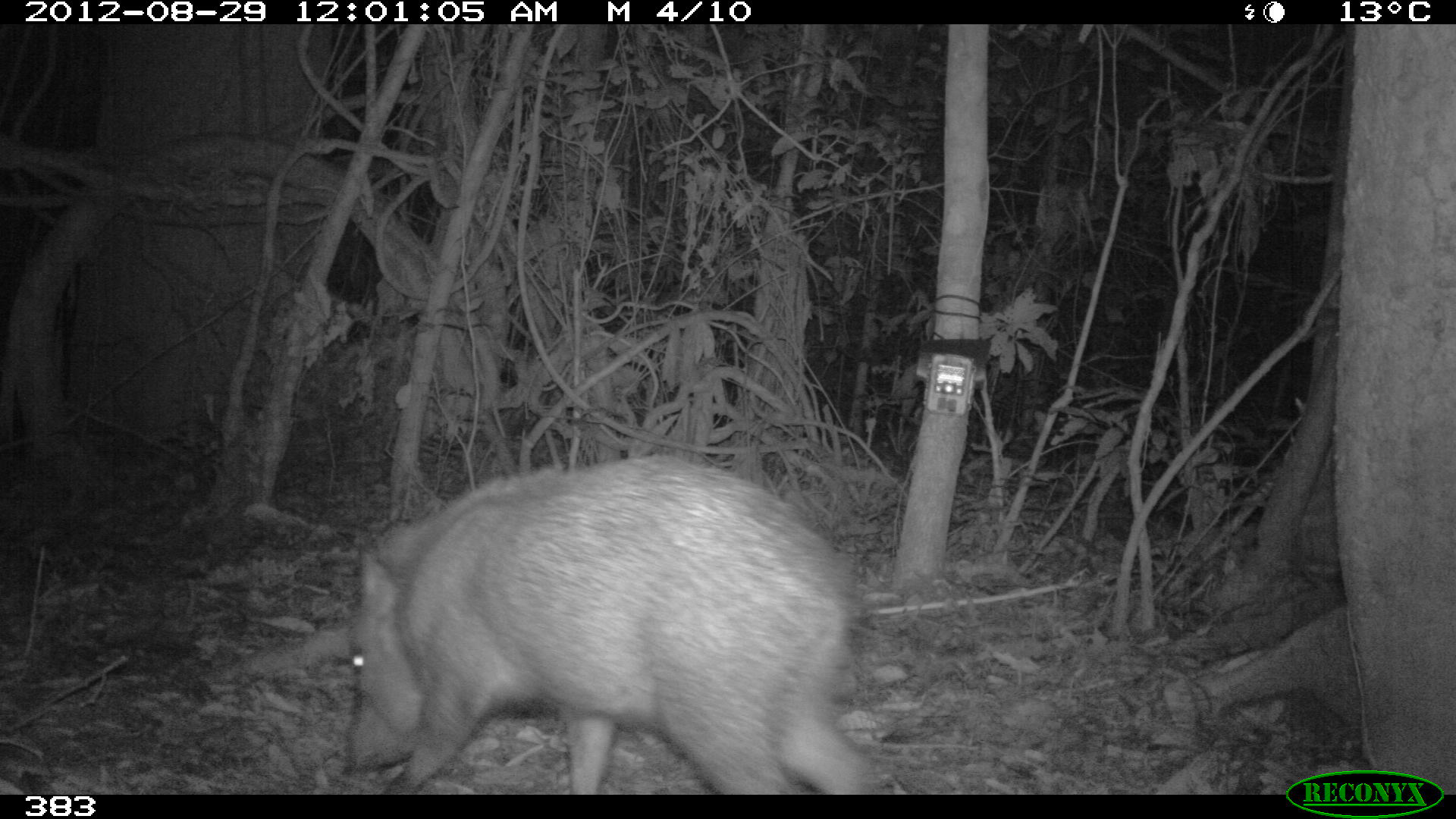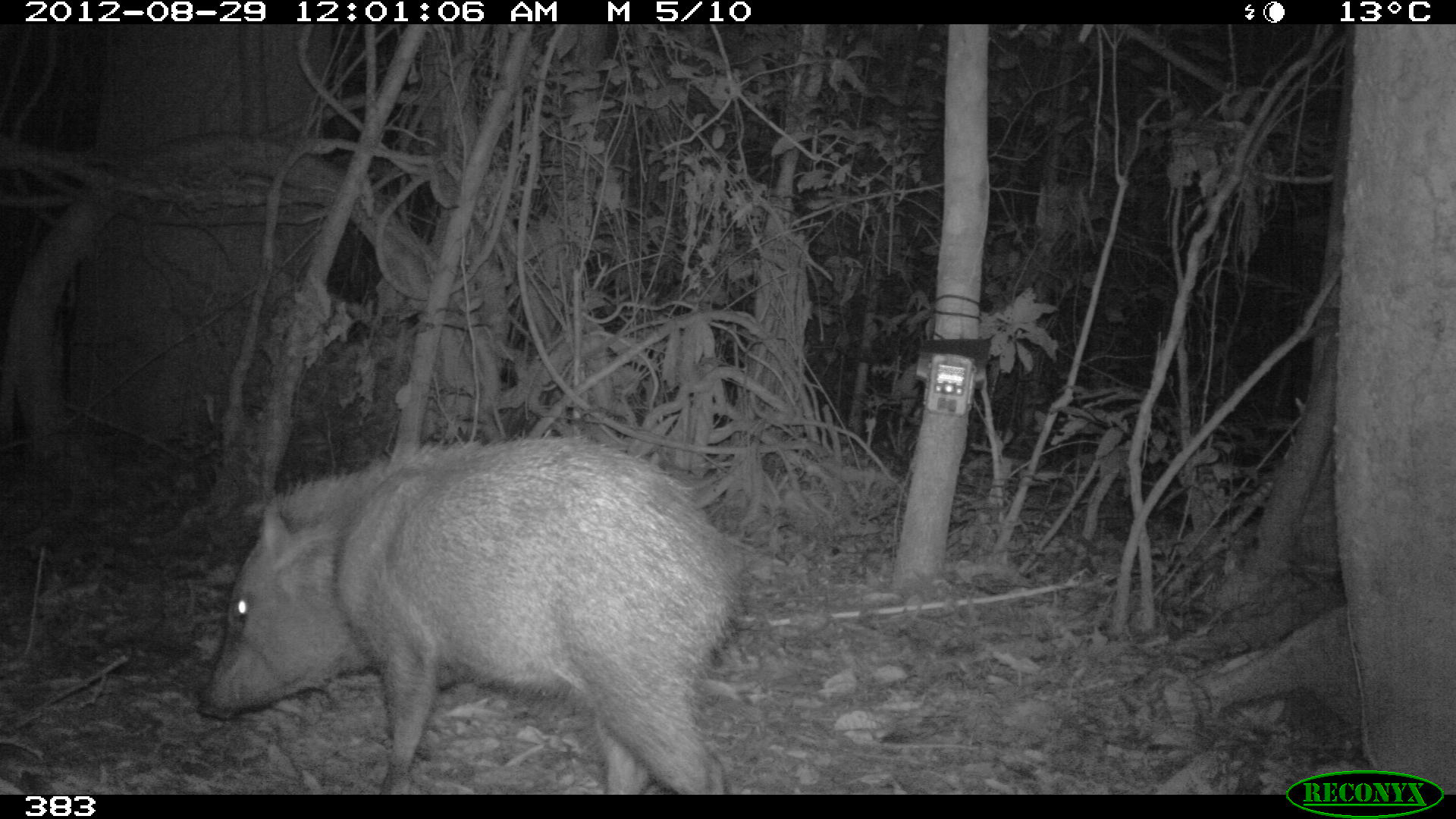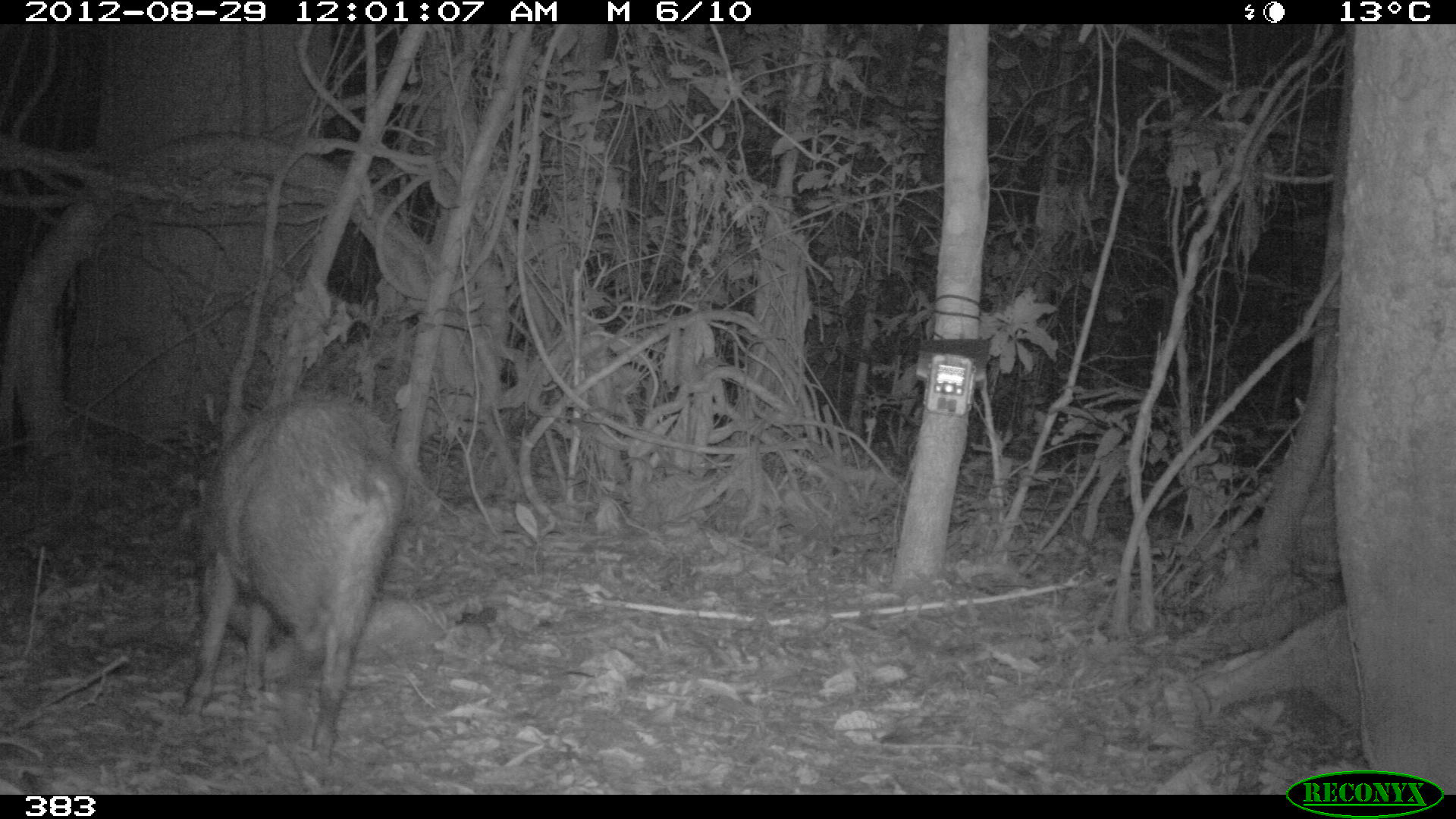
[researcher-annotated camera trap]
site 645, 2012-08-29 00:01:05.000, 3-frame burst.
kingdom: Animalia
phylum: Chordata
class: Mammalia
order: Artiodactyla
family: Tayassuidae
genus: Pecari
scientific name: Pecari tajacu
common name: collared peccary